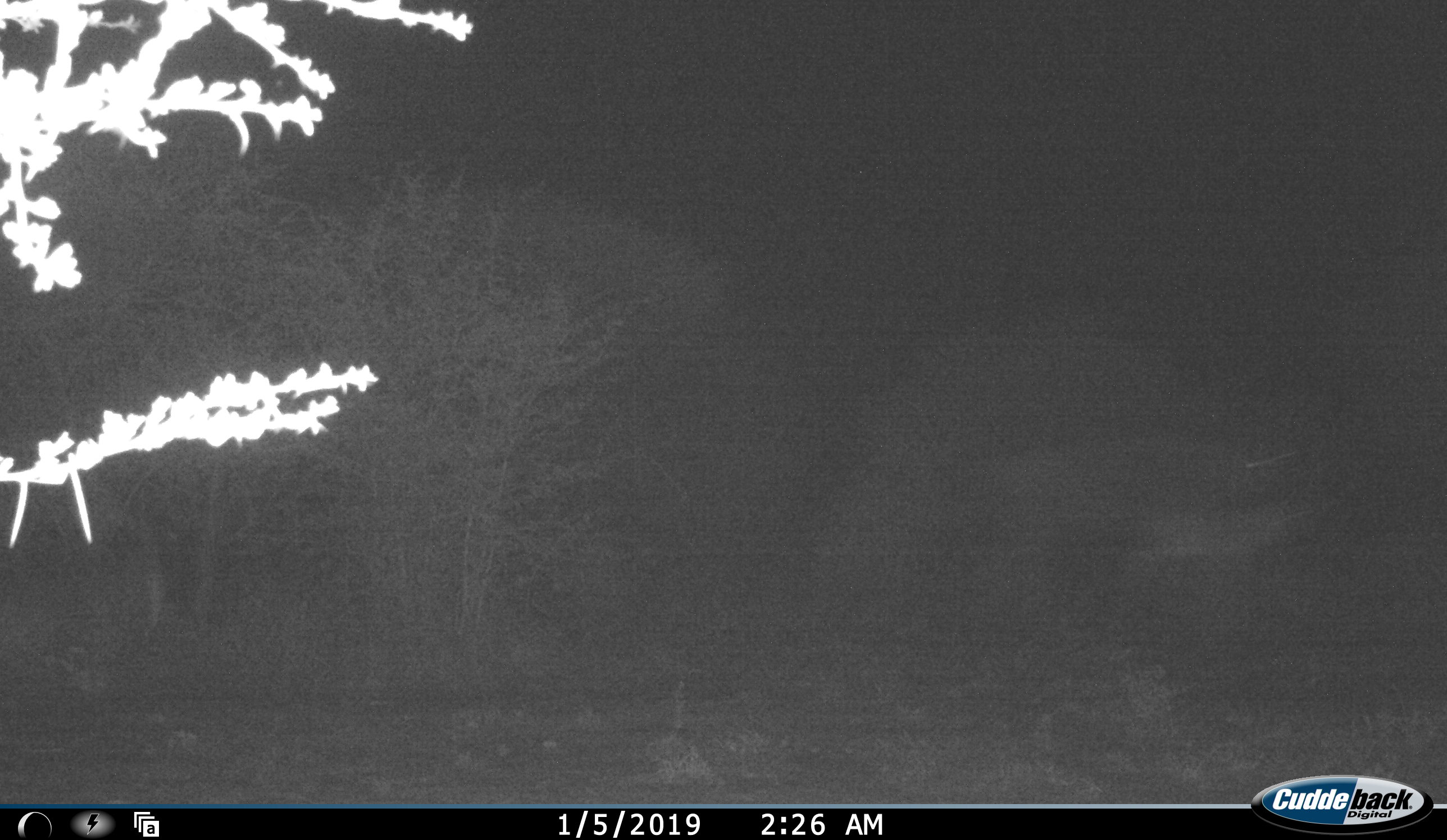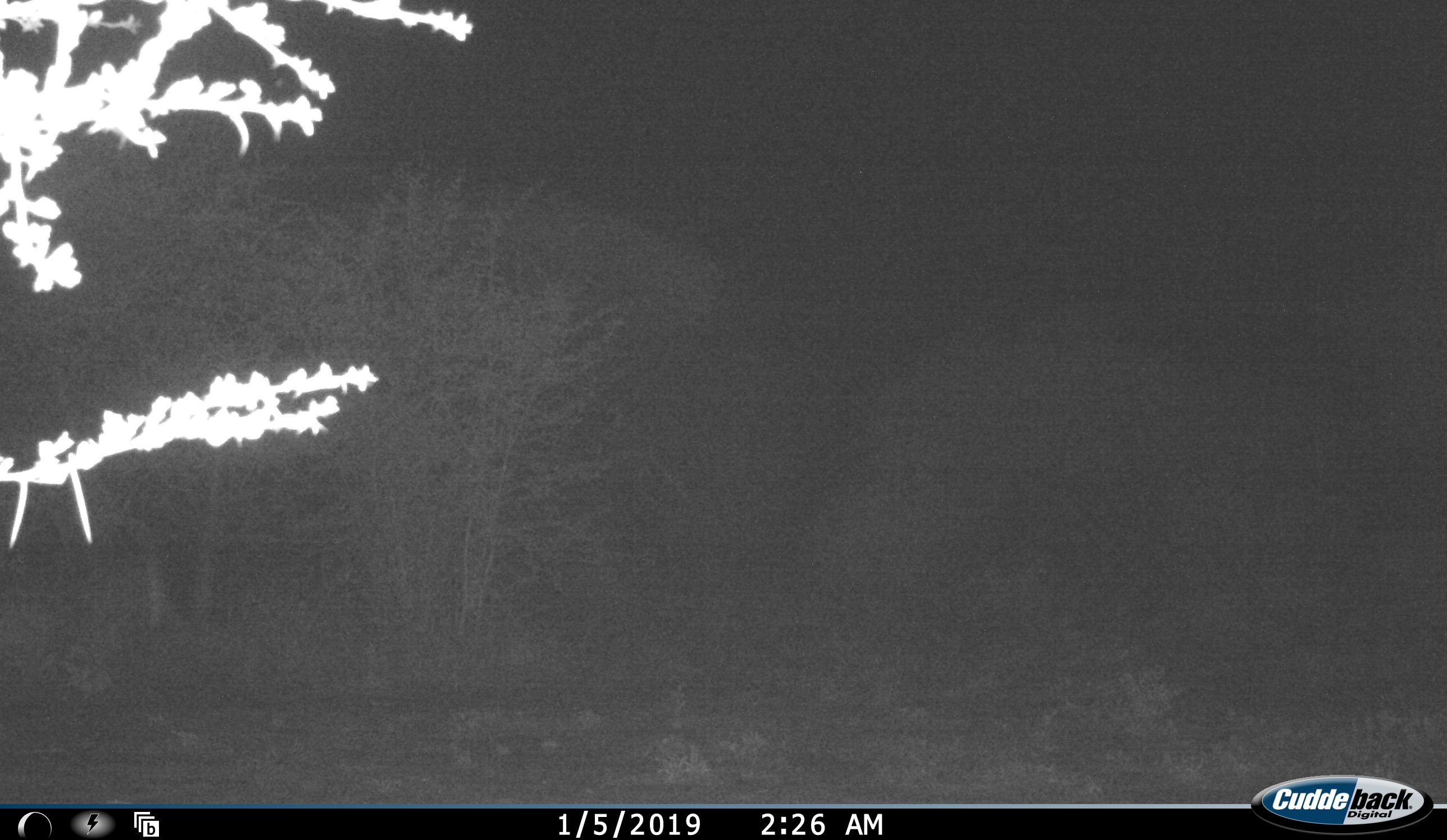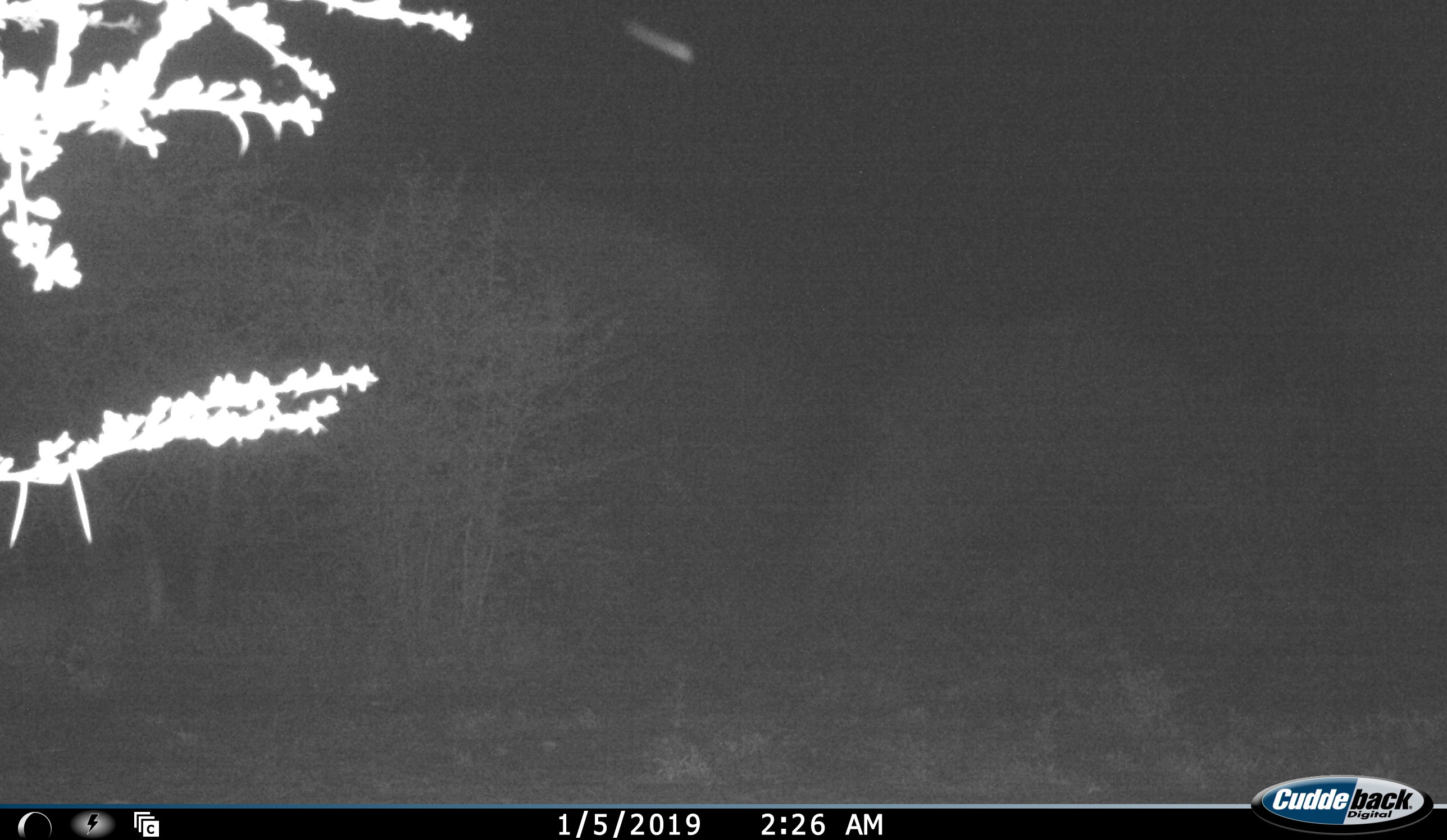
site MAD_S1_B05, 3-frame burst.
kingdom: Animalia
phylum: Chordata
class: Mammalia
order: Proboscidea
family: Elephantidae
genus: Loxodonta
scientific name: Loxodonta africana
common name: african bush elephant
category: elephant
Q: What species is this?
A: Elephant (african bush elephant) (Loxodonta africana).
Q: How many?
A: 2.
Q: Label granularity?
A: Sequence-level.